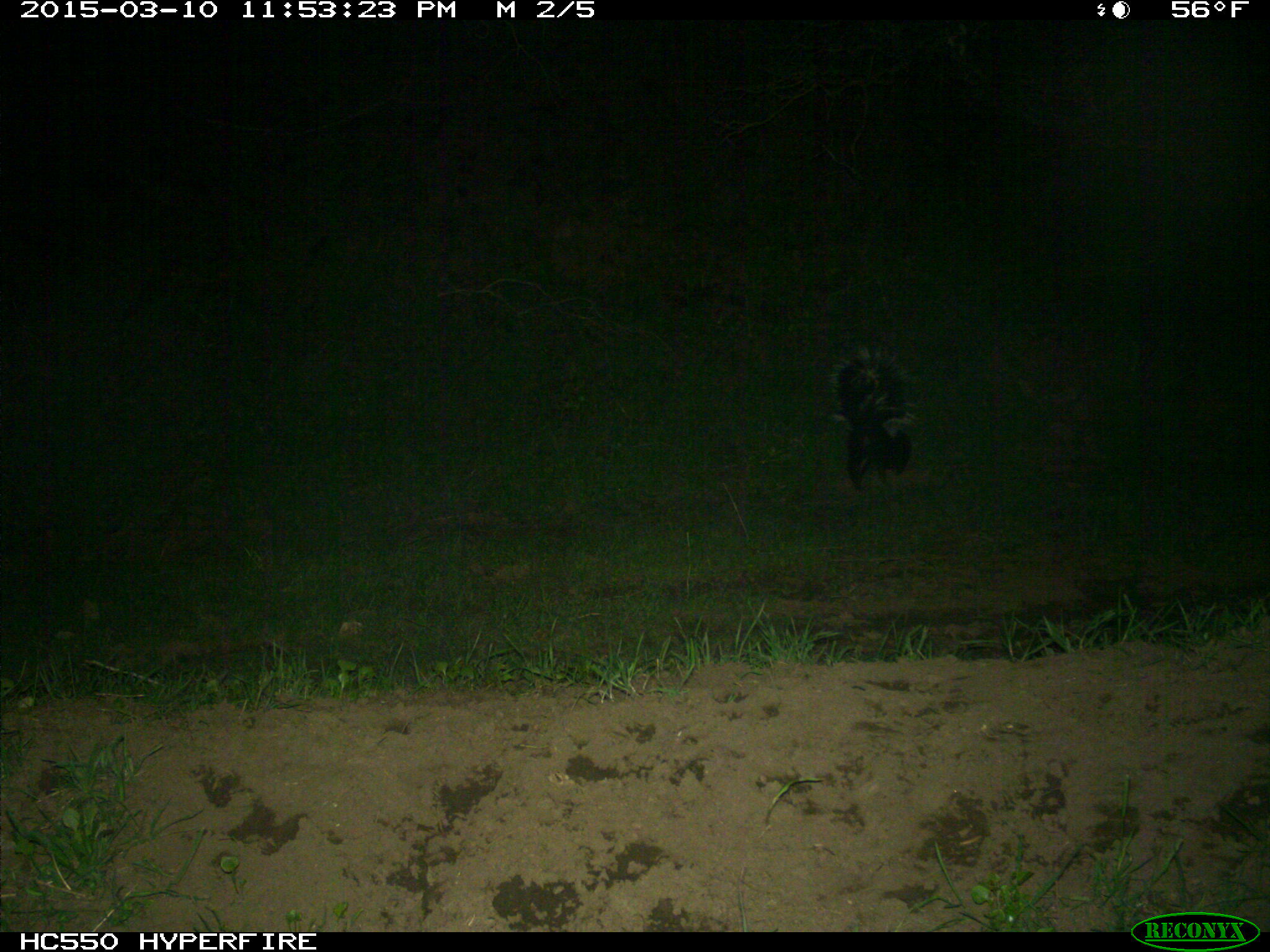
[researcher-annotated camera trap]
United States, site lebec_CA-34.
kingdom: Animalia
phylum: Chordata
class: Mammalia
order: Carnivora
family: Mephitidae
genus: Mephitis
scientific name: Mephitis mephitis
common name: striped skunk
Mephitis mephitis (striped skunk).